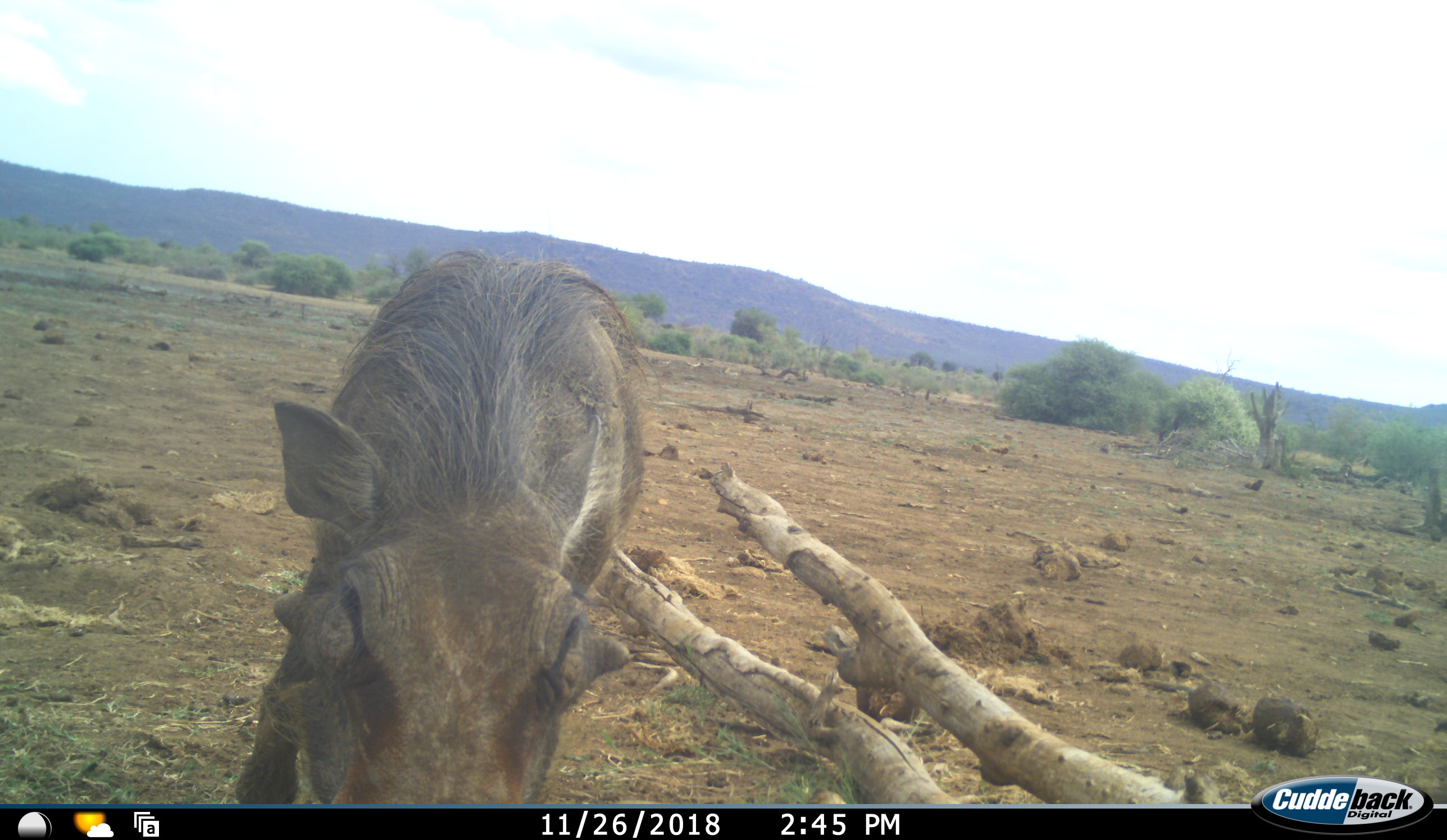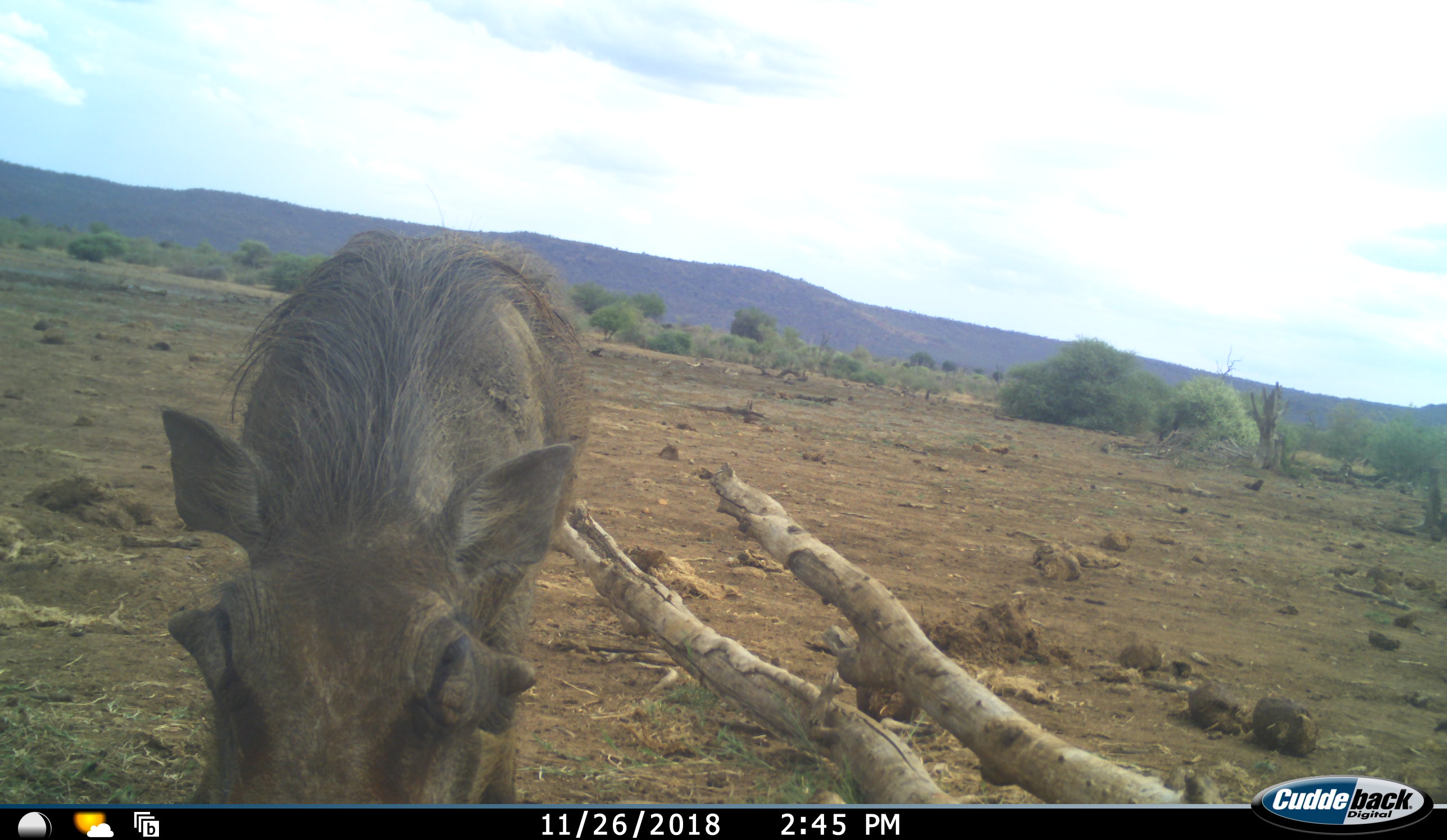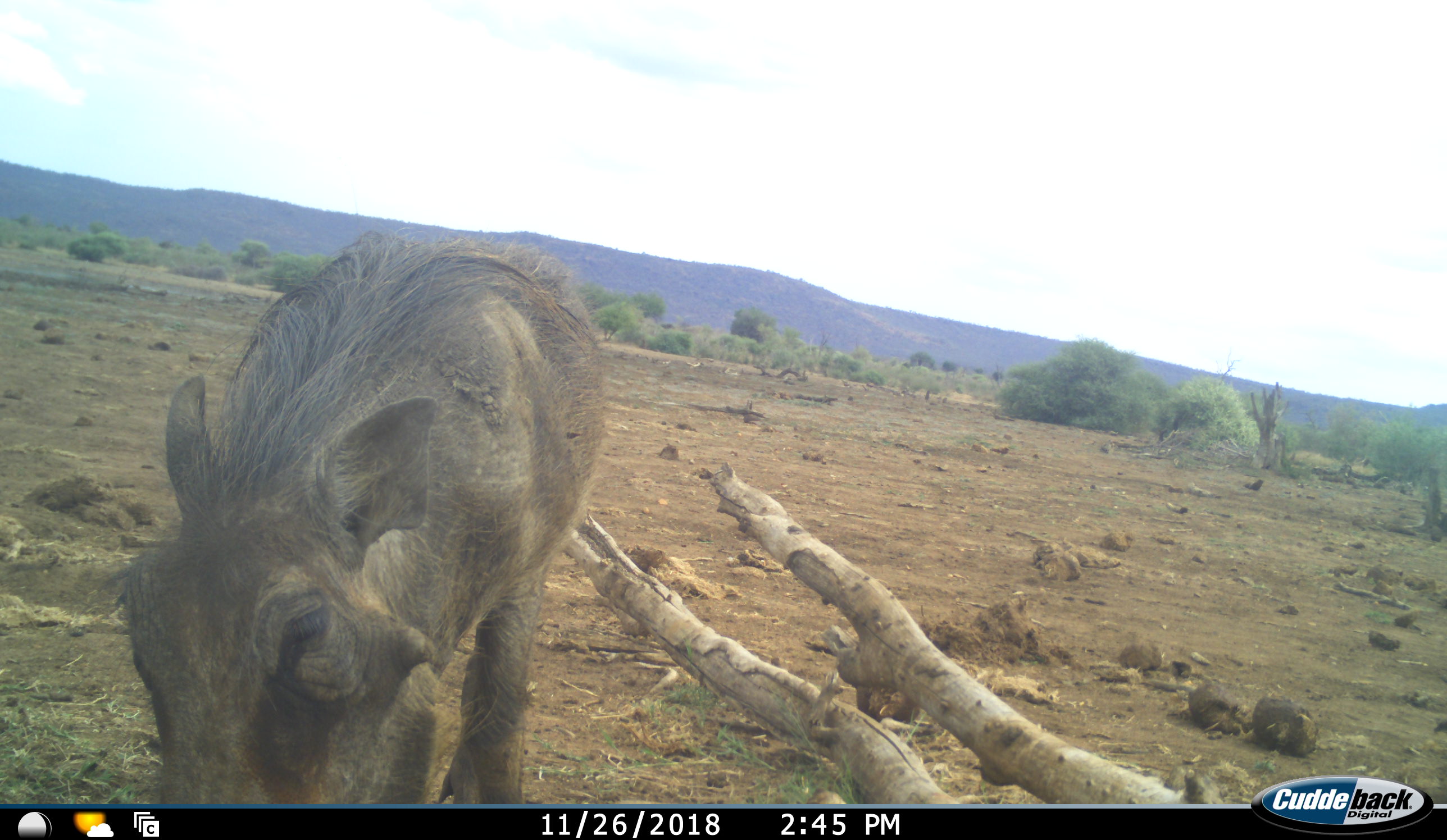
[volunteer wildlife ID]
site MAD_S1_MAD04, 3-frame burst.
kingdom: Animalia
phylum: Chordata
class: Mammalia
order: Artiodactyla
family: Suidae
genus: Phacochoerus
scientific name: Phacochoerus africanus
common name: warthog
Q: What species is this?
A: Warthog (Phacochoerus africanus).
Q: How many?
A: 1.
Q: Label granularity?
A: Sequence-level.